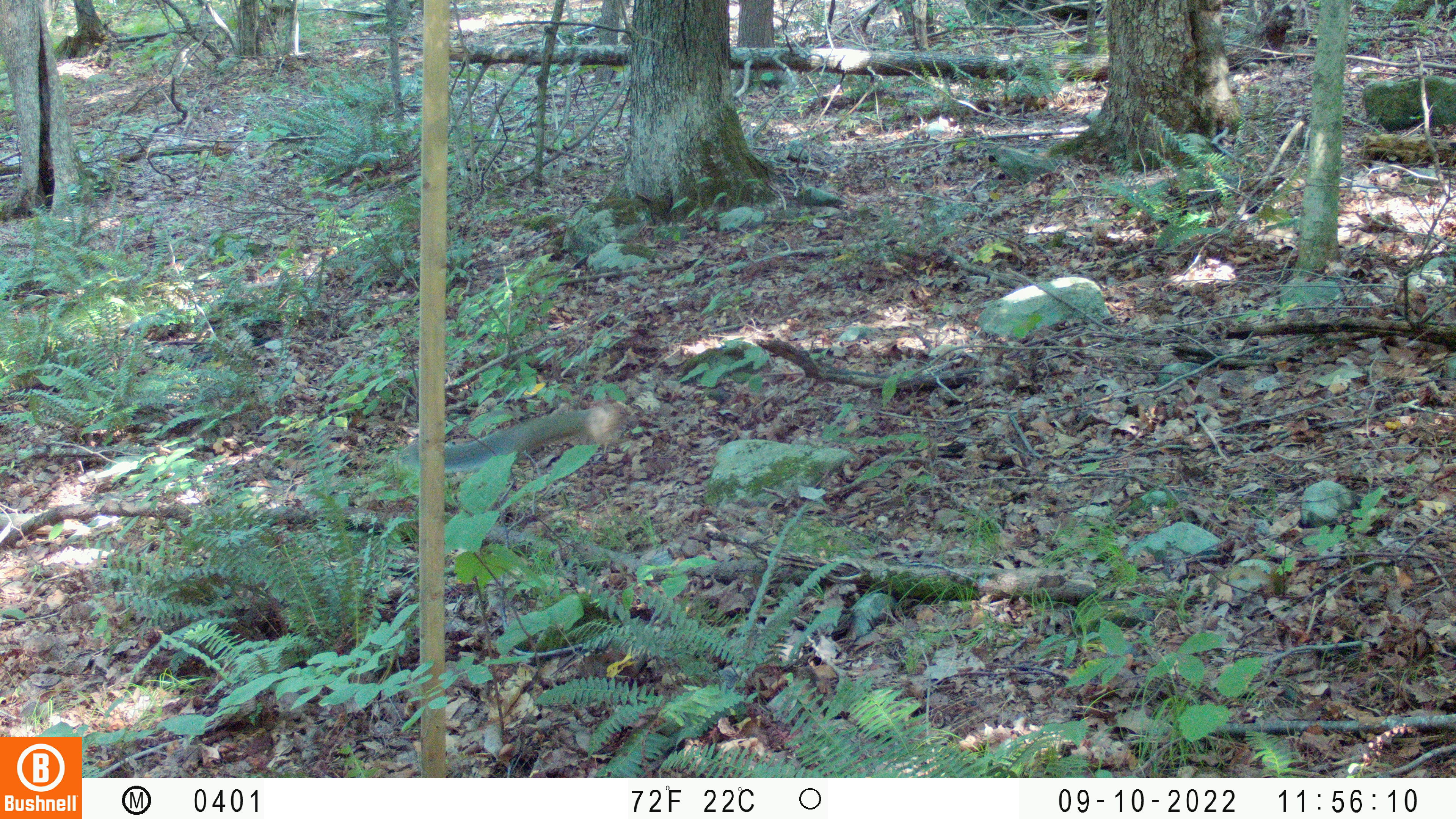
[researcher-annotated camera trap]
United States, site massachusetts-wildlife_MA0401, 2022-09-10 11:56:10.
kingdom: Animalia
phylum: Chordata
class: Mammalia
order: Rodentia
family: Sciuridae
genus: Sciurus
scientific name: Sciurus carolinensis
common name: gray squirrel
Gray squirrel (Sciurus carolinensis).